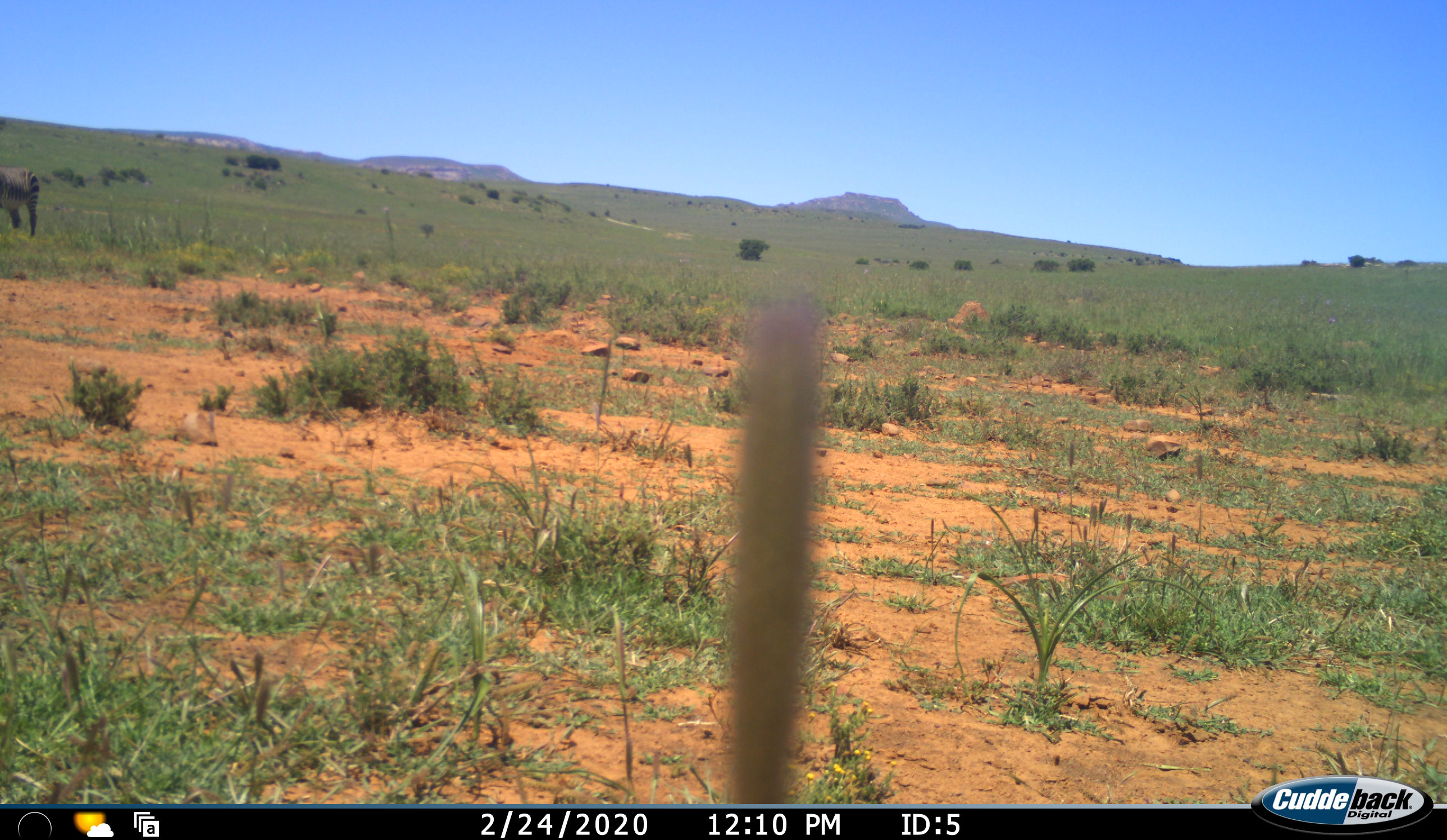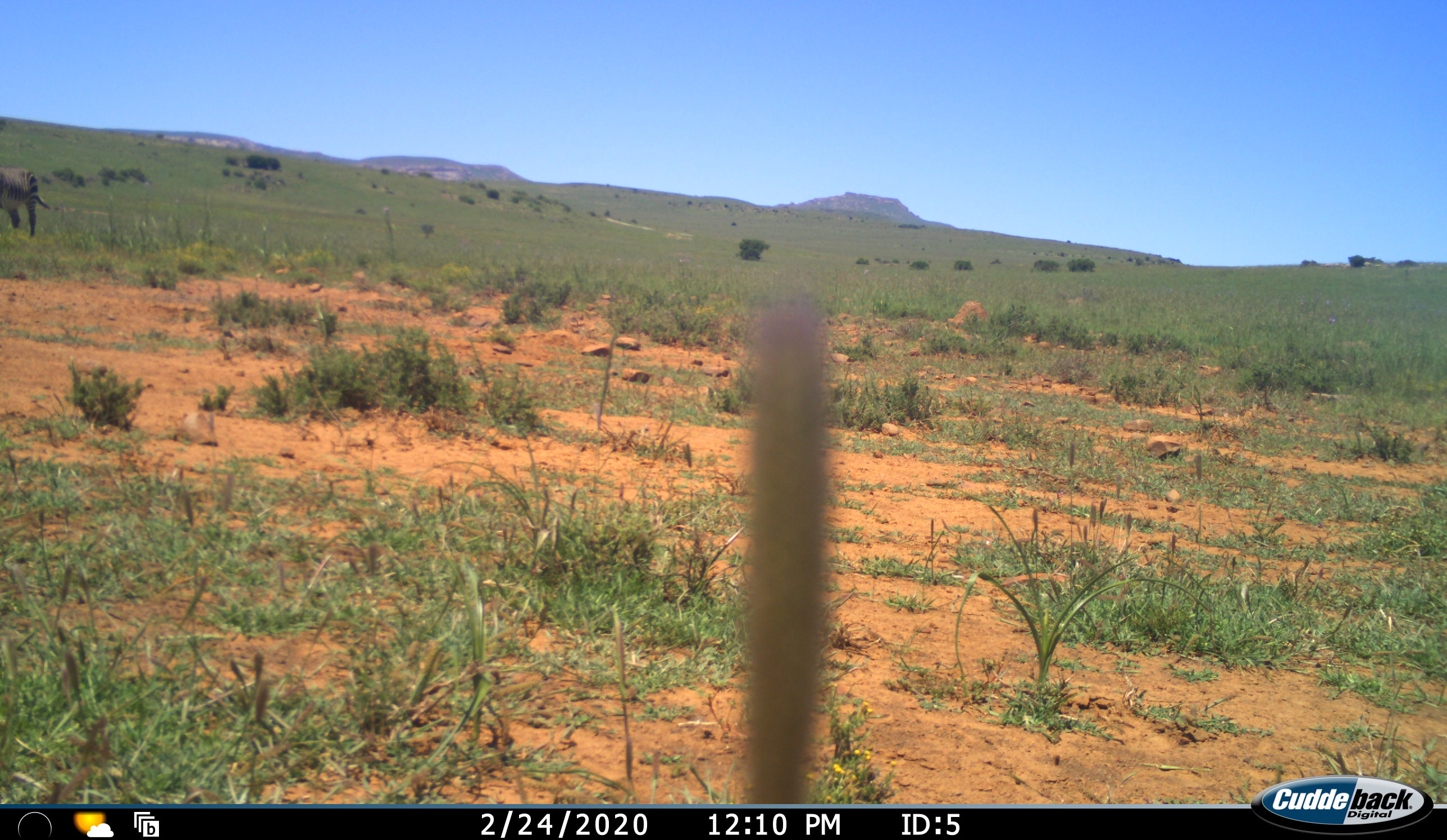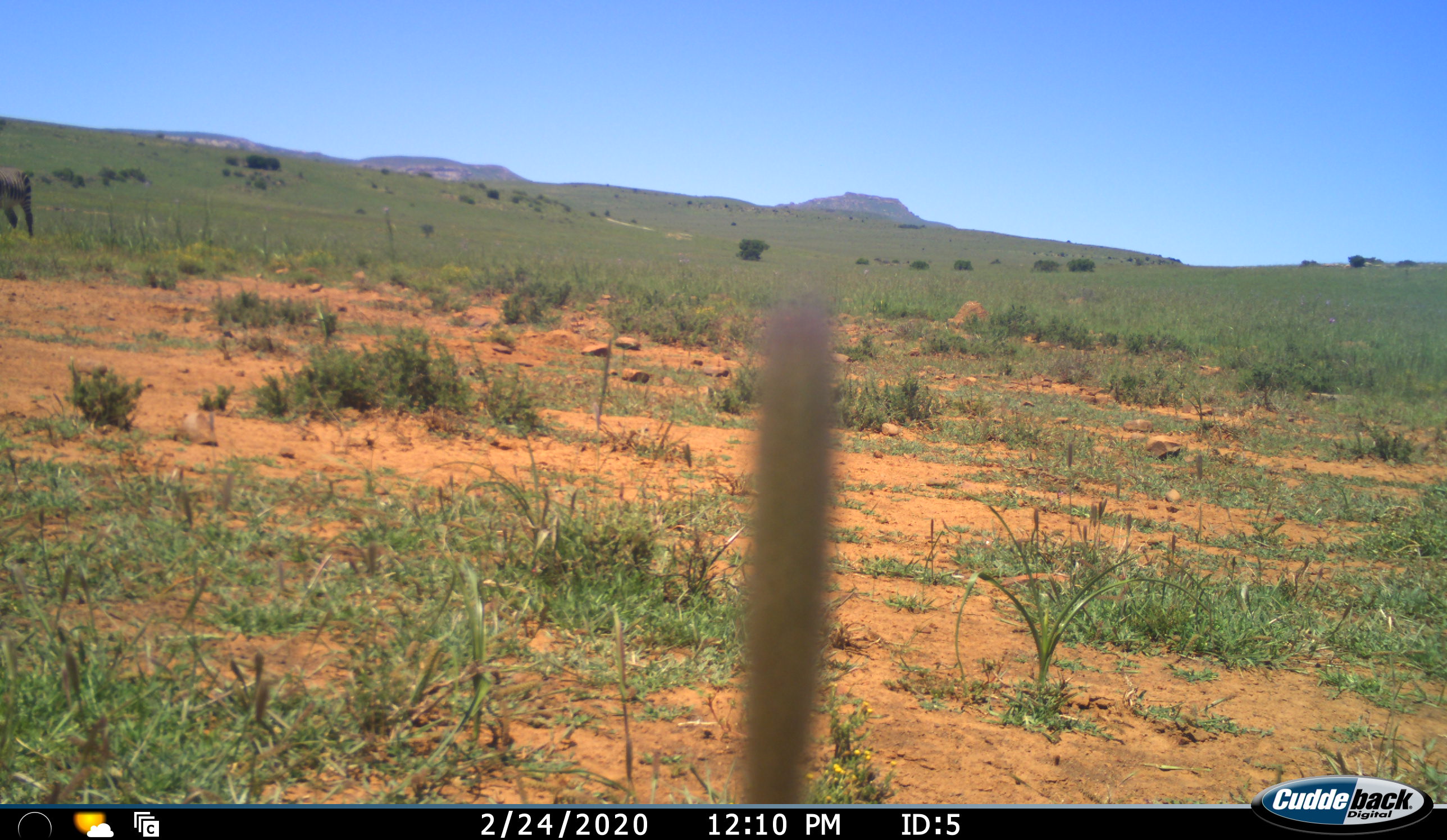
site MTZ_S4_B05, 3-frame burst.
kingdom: Animalia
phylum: Chordata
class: Mammalia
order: Perissodactyla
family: Equidae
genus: Equus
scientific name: Equus zebra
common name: mountain zebra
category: zebramountain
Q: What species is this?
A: Zebramountain (mountain zebra) (Equus zebra).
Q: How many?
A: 1.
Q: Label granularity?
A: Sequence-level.